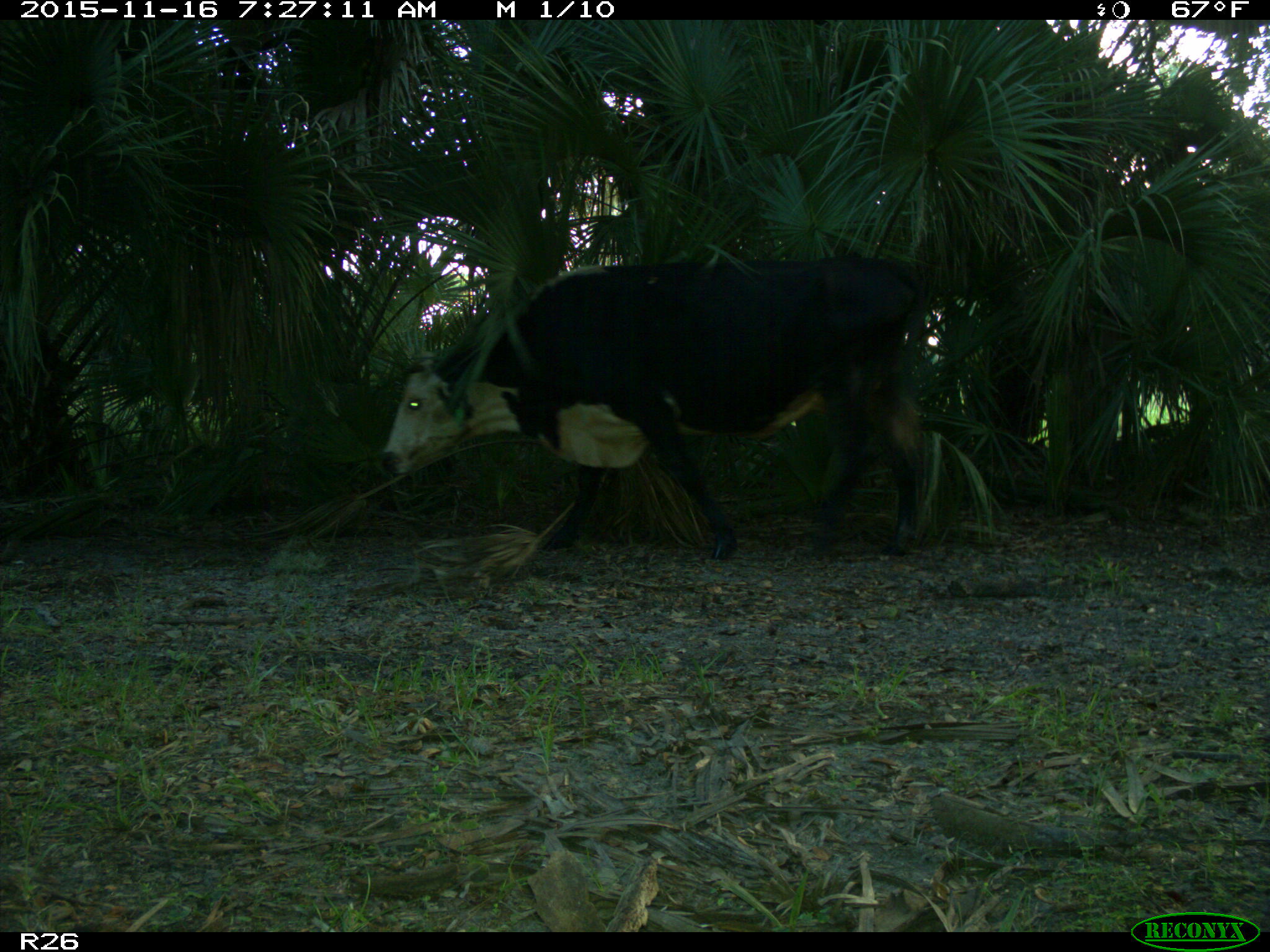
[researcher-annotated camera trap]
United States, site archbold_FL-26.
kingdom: Animalia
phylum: Chordata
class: Mammalia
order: Artiodactyla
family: Bovidae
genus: Bos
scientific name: Bos taurus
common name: domestic cow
Bos taurus (domestic cow).